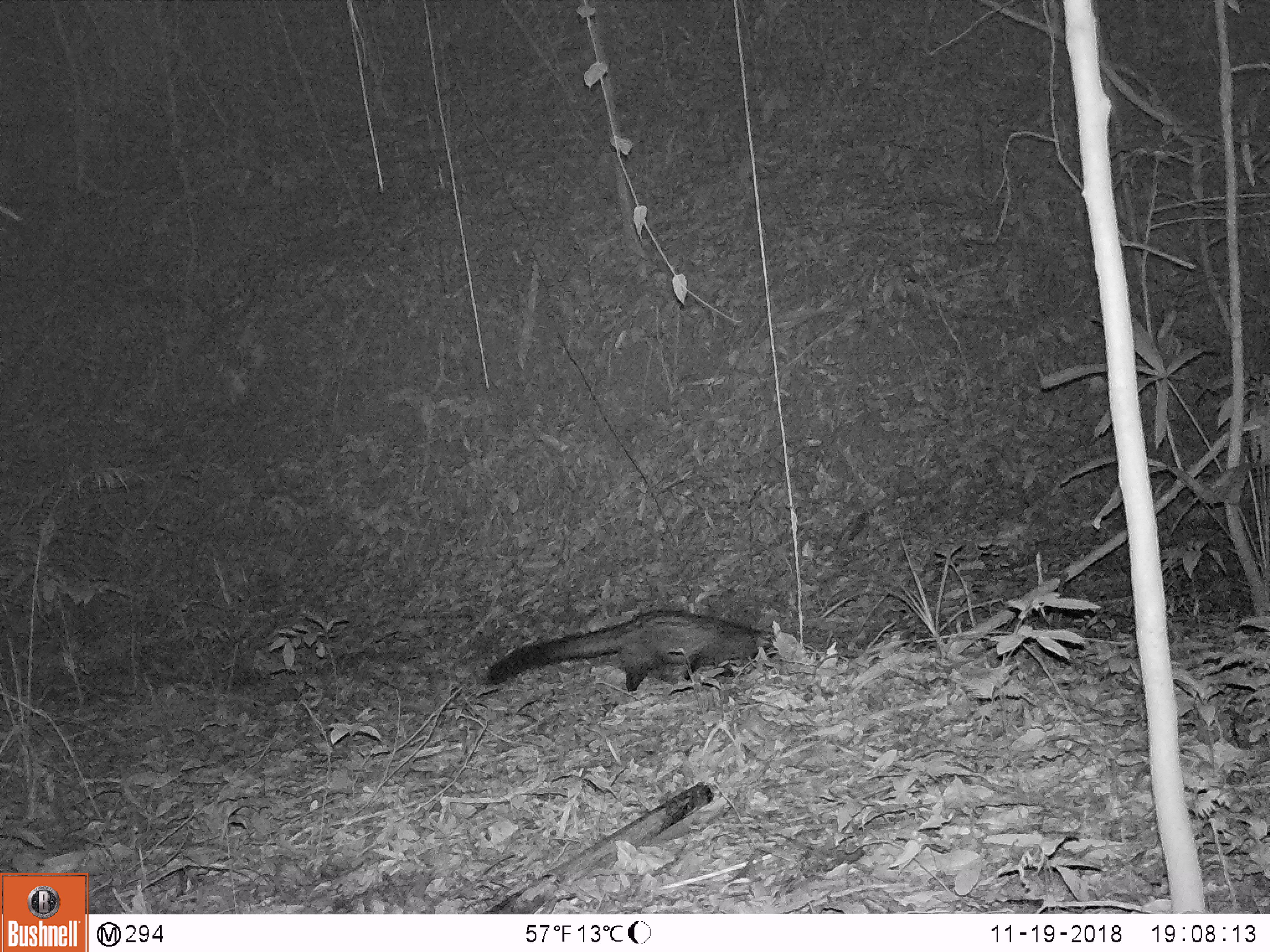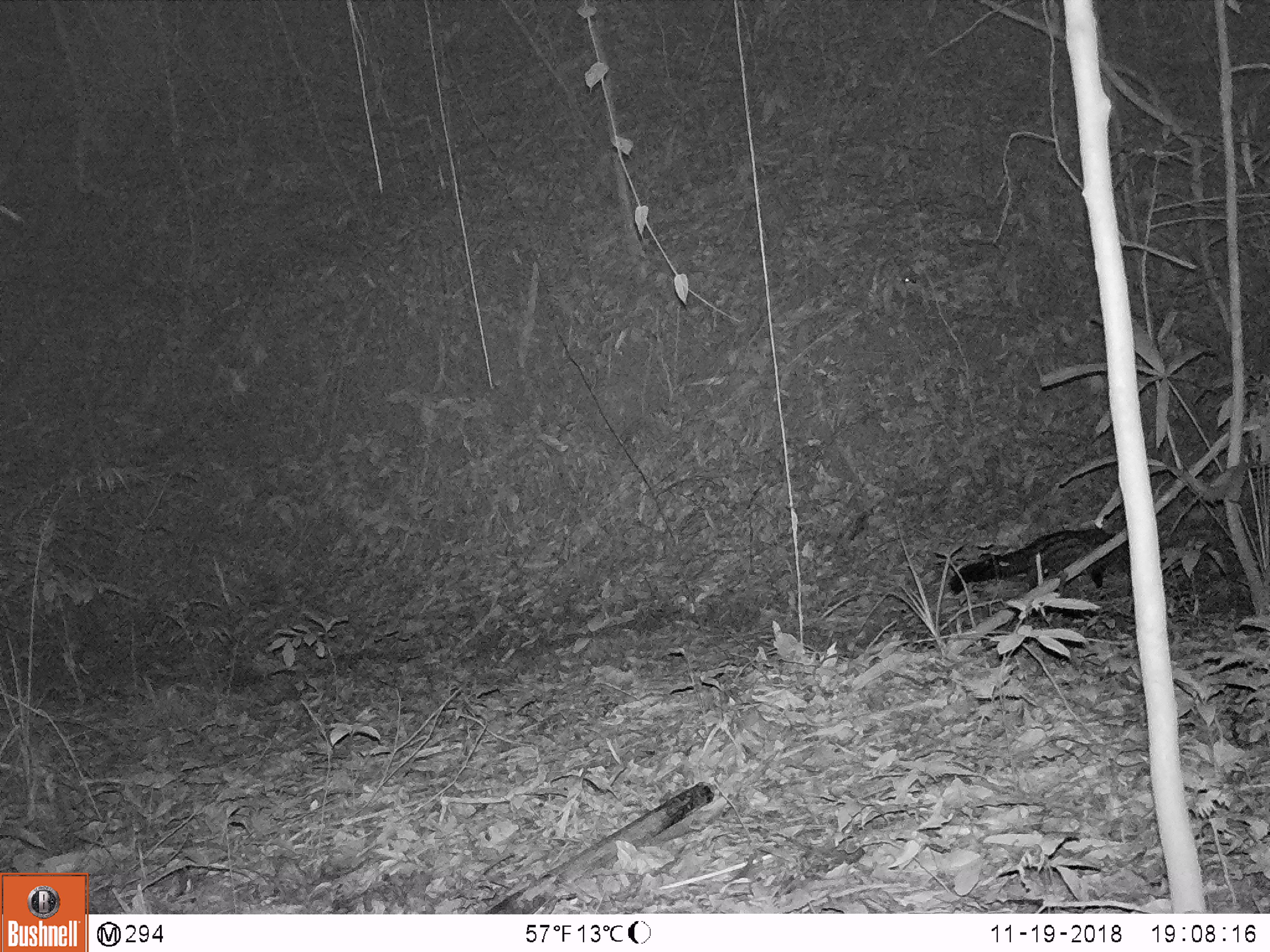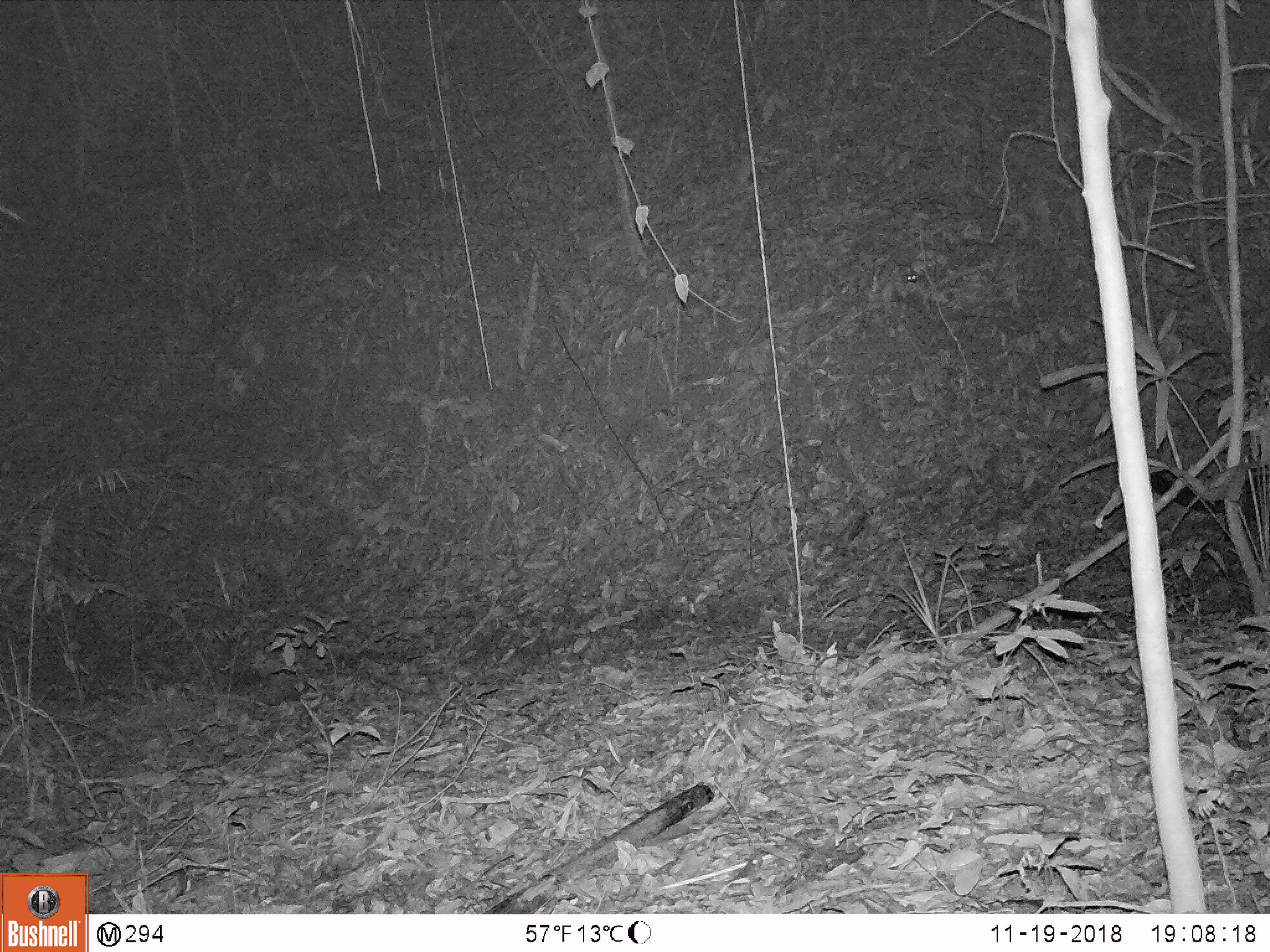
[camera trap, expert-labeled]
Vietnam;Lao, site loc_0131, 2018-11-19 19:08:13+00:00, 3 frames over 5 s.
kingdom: Animalia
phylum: Chordata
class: Mammalia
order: Carnivora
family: Viverridae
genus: Paradoxurus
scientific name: Paradoxurus hermaphroditus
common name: common palm civet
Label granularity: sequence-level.